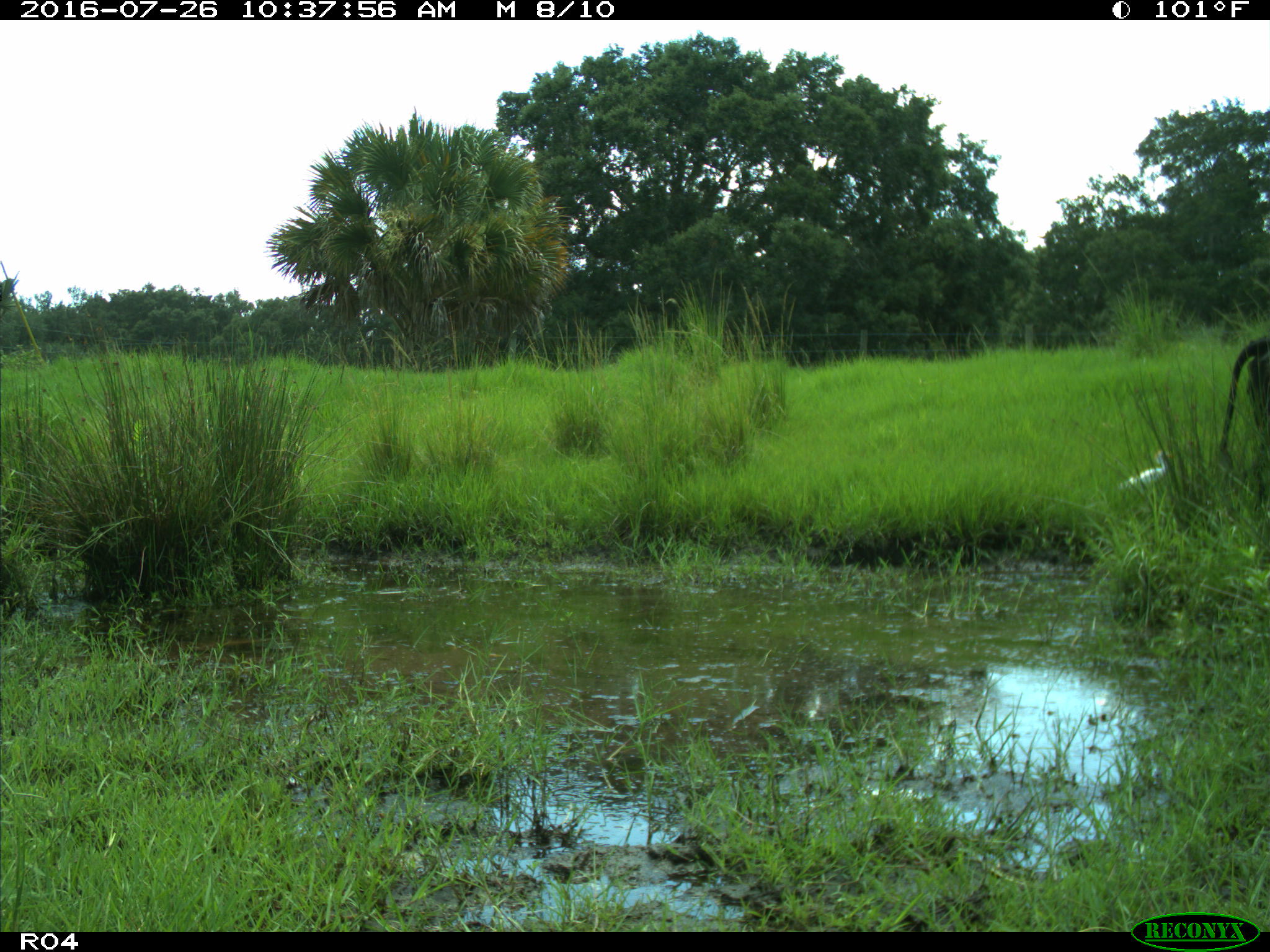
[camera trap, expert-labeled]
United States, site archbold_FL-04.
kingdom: Animalia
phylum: Chordata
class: Mammalia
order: Artiodactyla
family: Bovidae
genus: Bos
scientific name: Bos taurus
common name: domestic cow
Bos taurus (domestic cow).